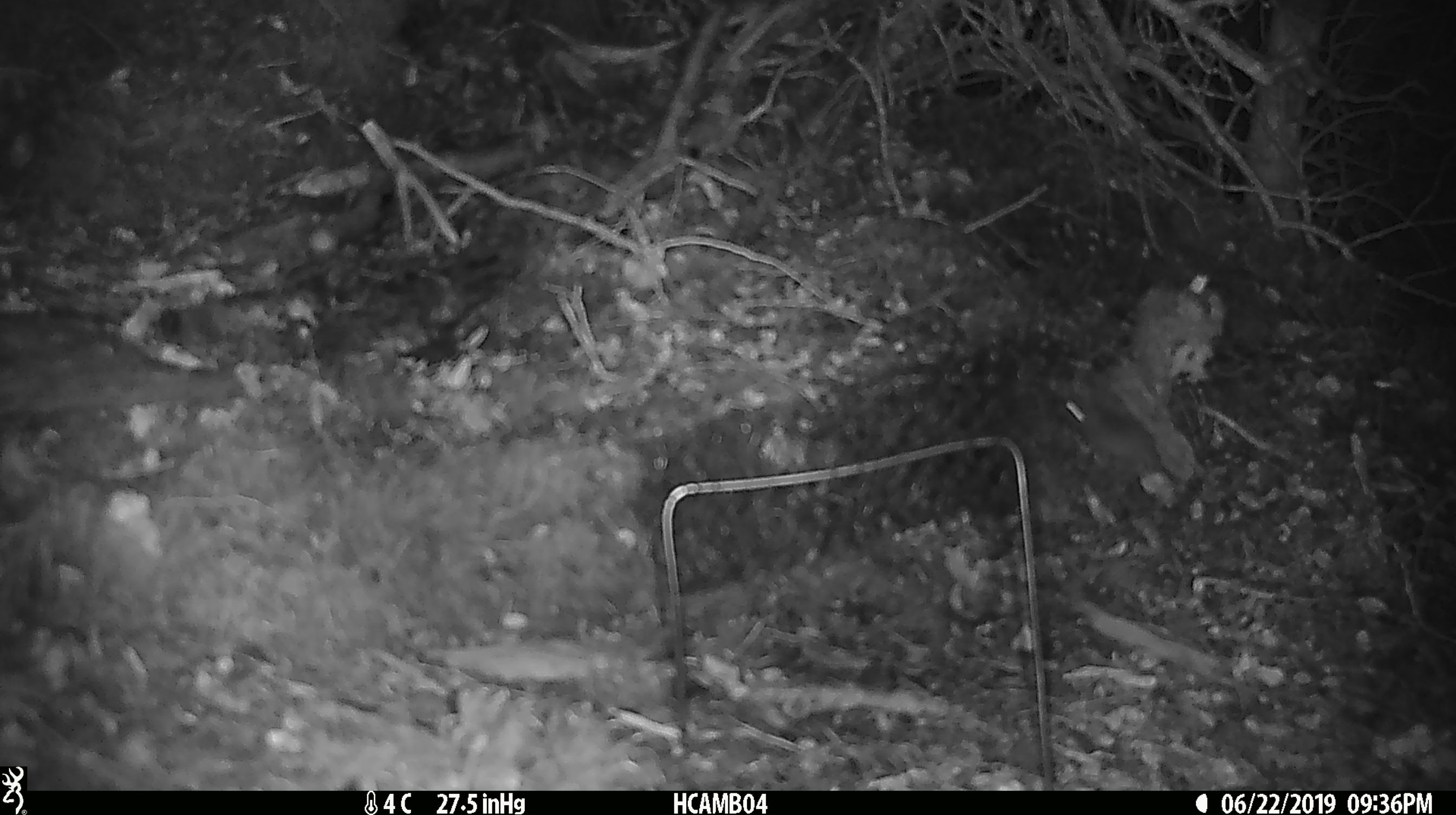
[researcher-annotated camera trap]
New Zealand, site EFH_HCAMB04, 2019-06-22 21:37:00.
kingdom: Animalia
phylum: Chordata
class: Mammalia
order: Rodentia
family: Muridae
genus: Mus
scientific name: Mus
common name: mouse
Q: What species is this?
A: Mouse (Mus).